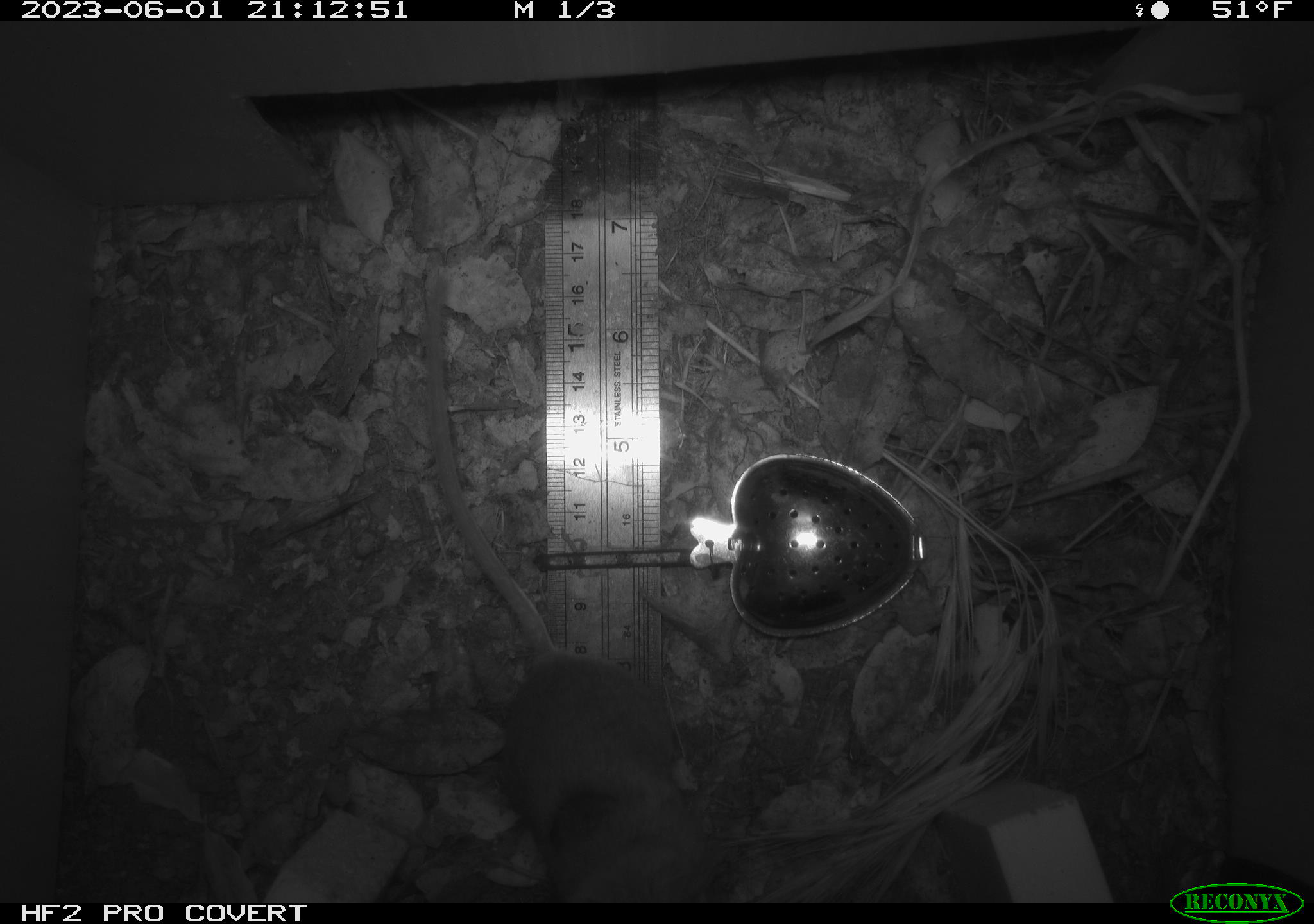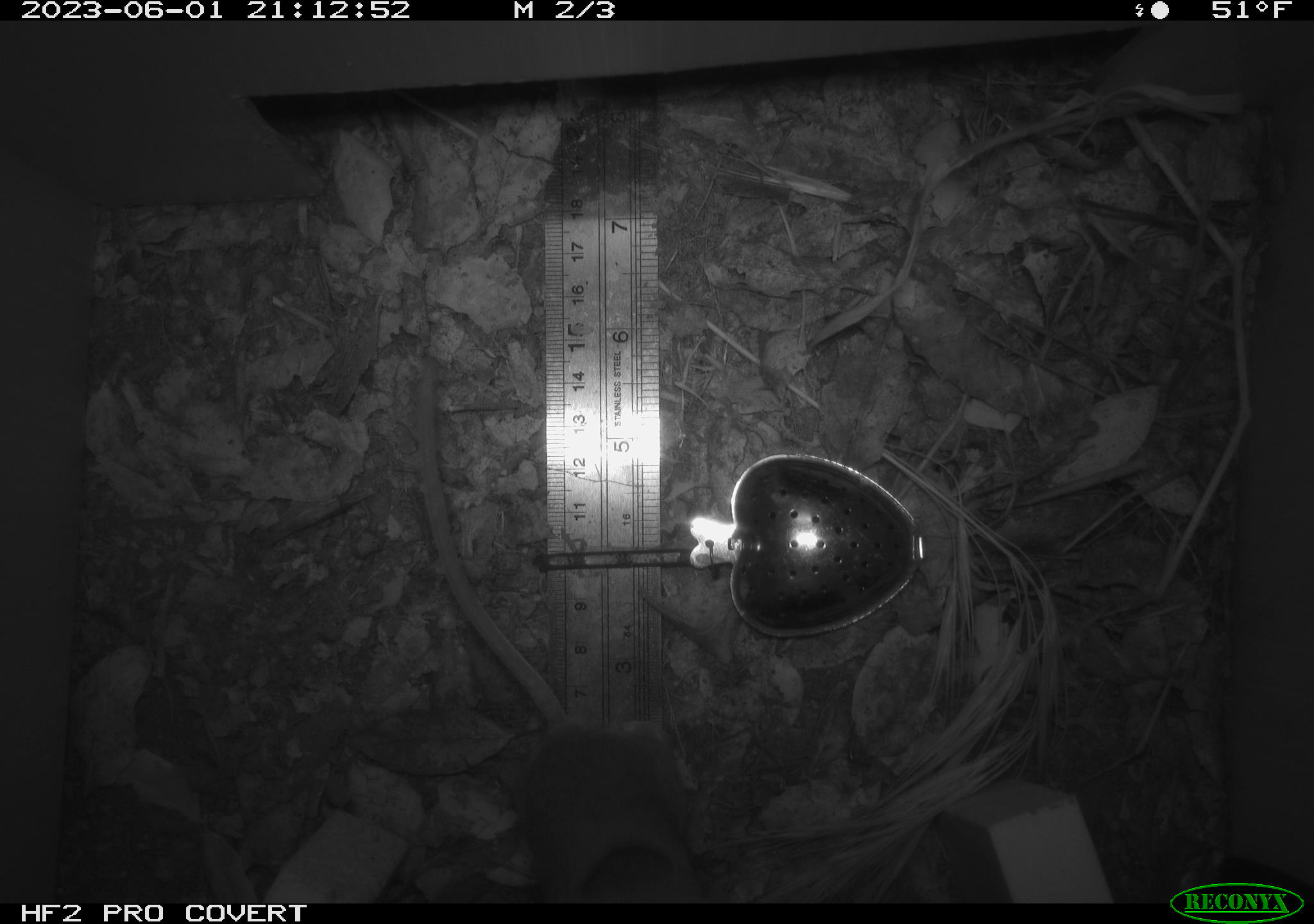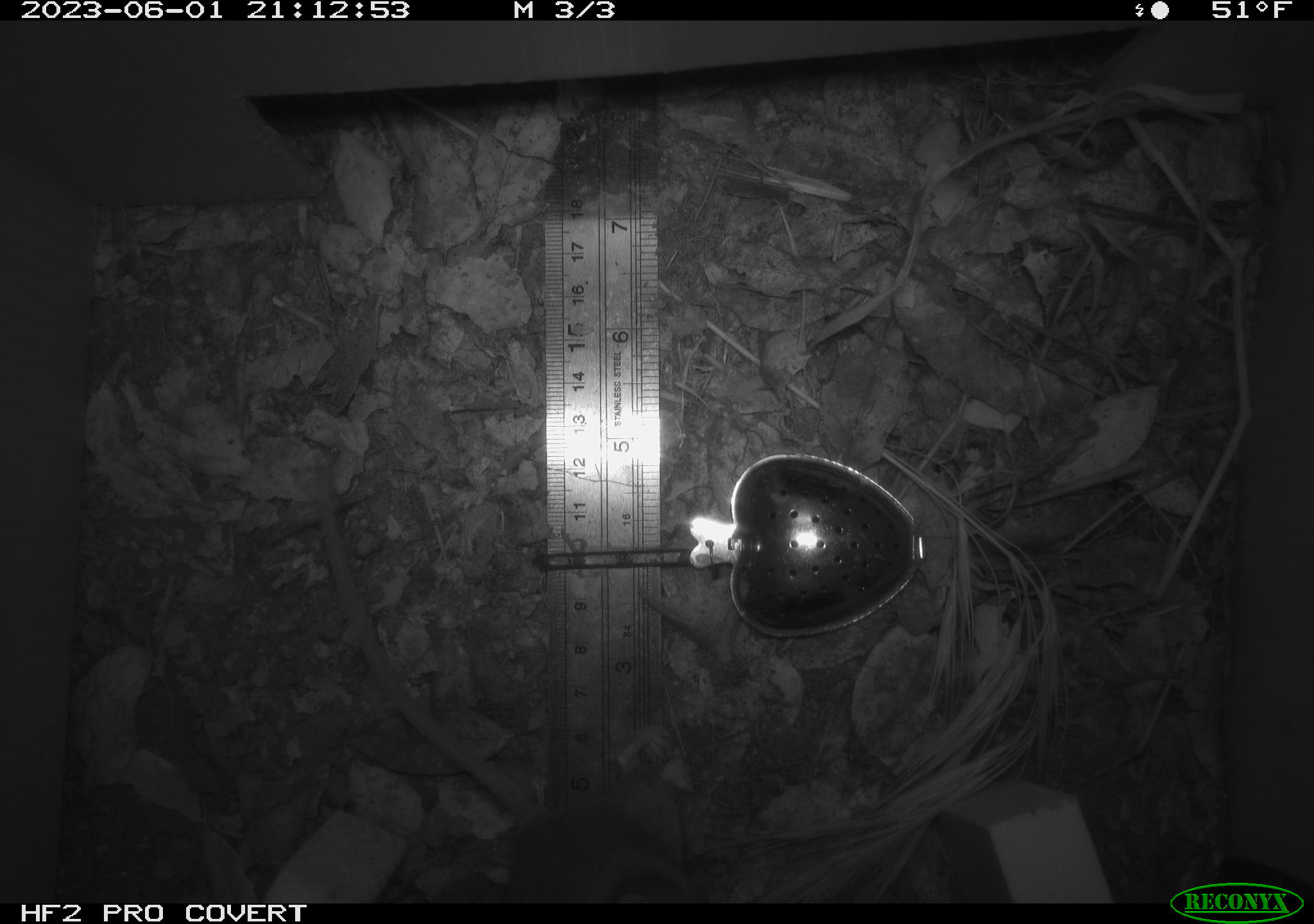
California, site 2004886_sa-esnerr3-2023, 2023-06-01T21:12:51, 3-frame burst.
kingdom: Animalia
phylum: Chordata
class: Mammalia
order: Rodentia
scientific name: Rodentia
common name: mouse species